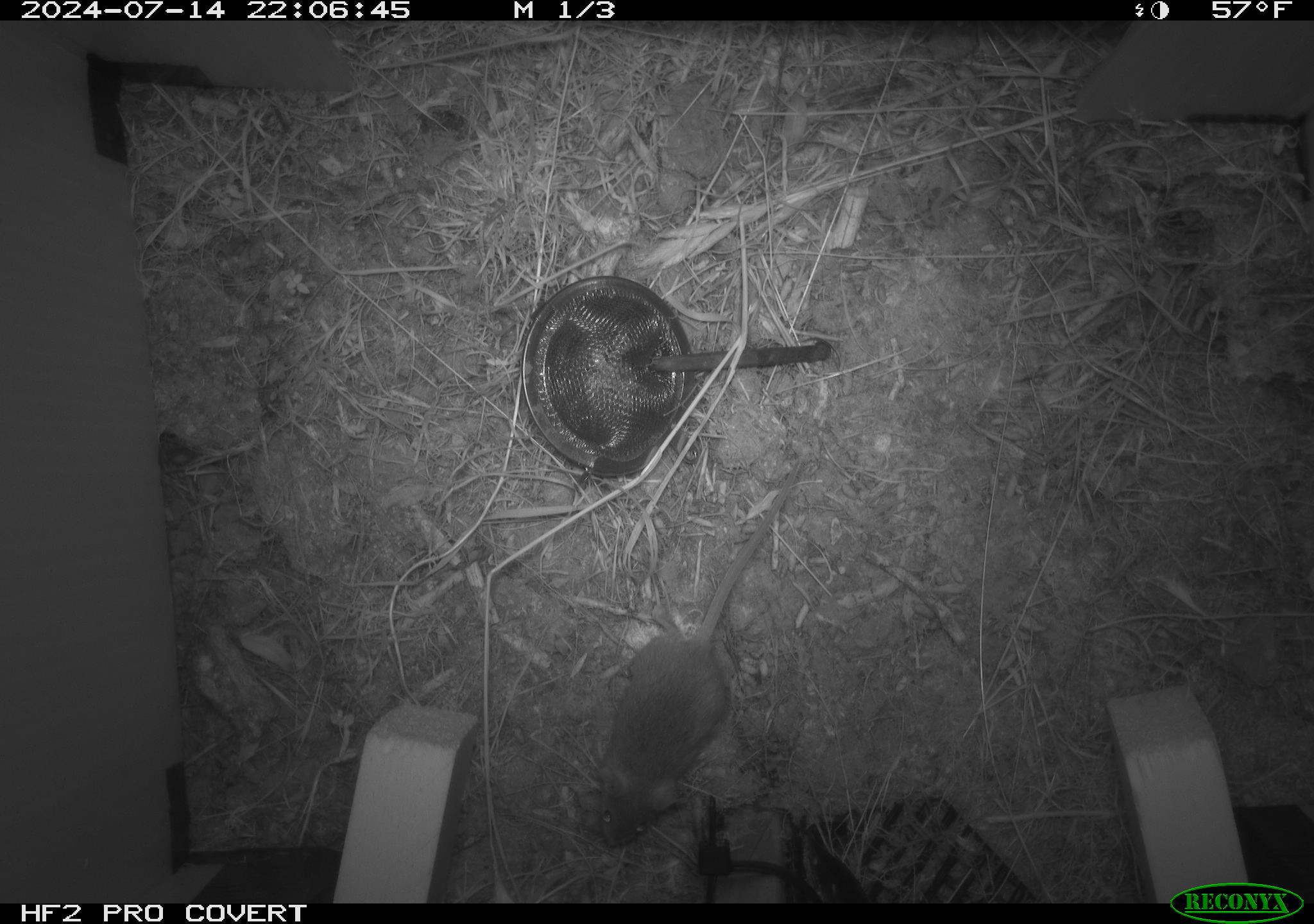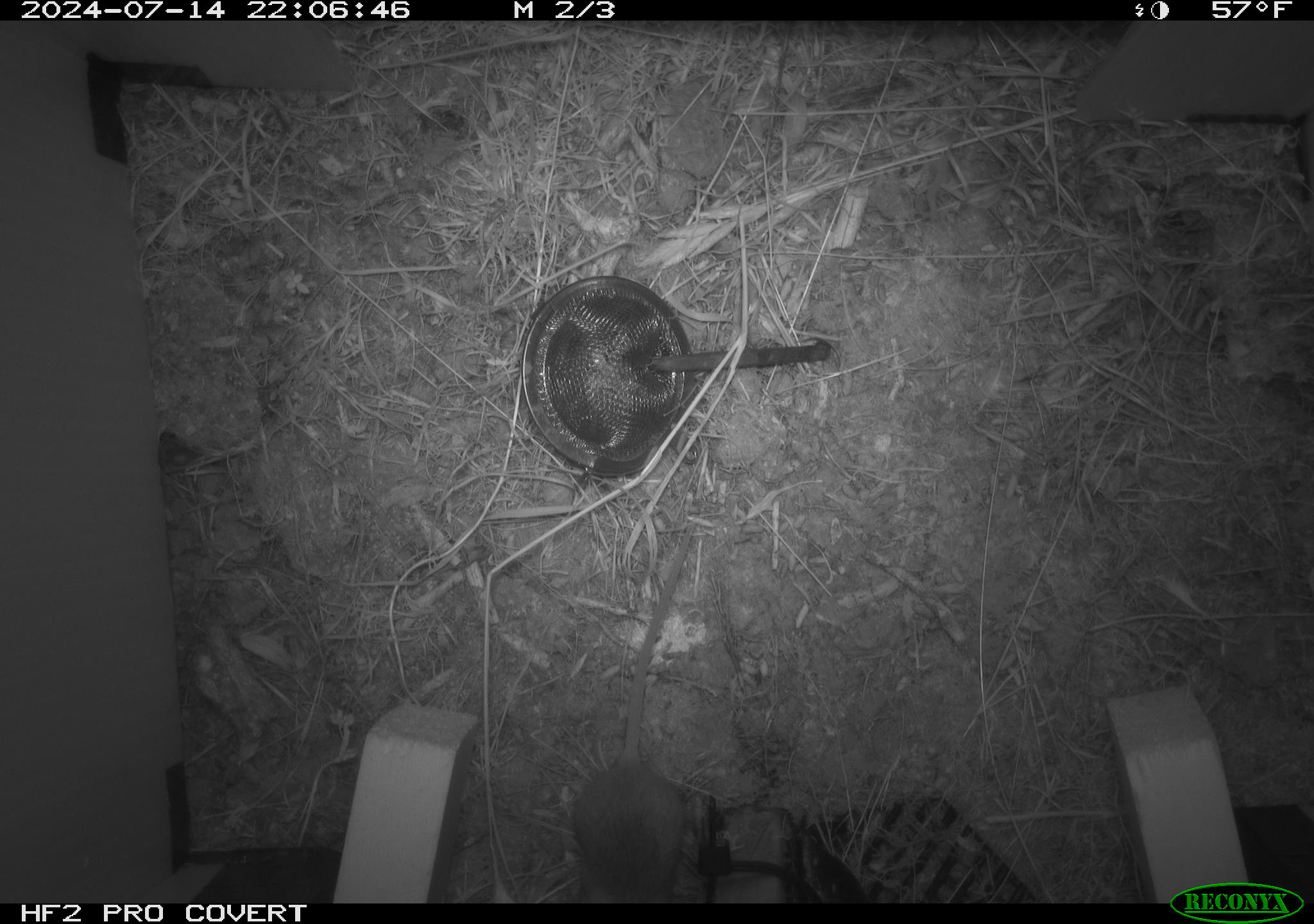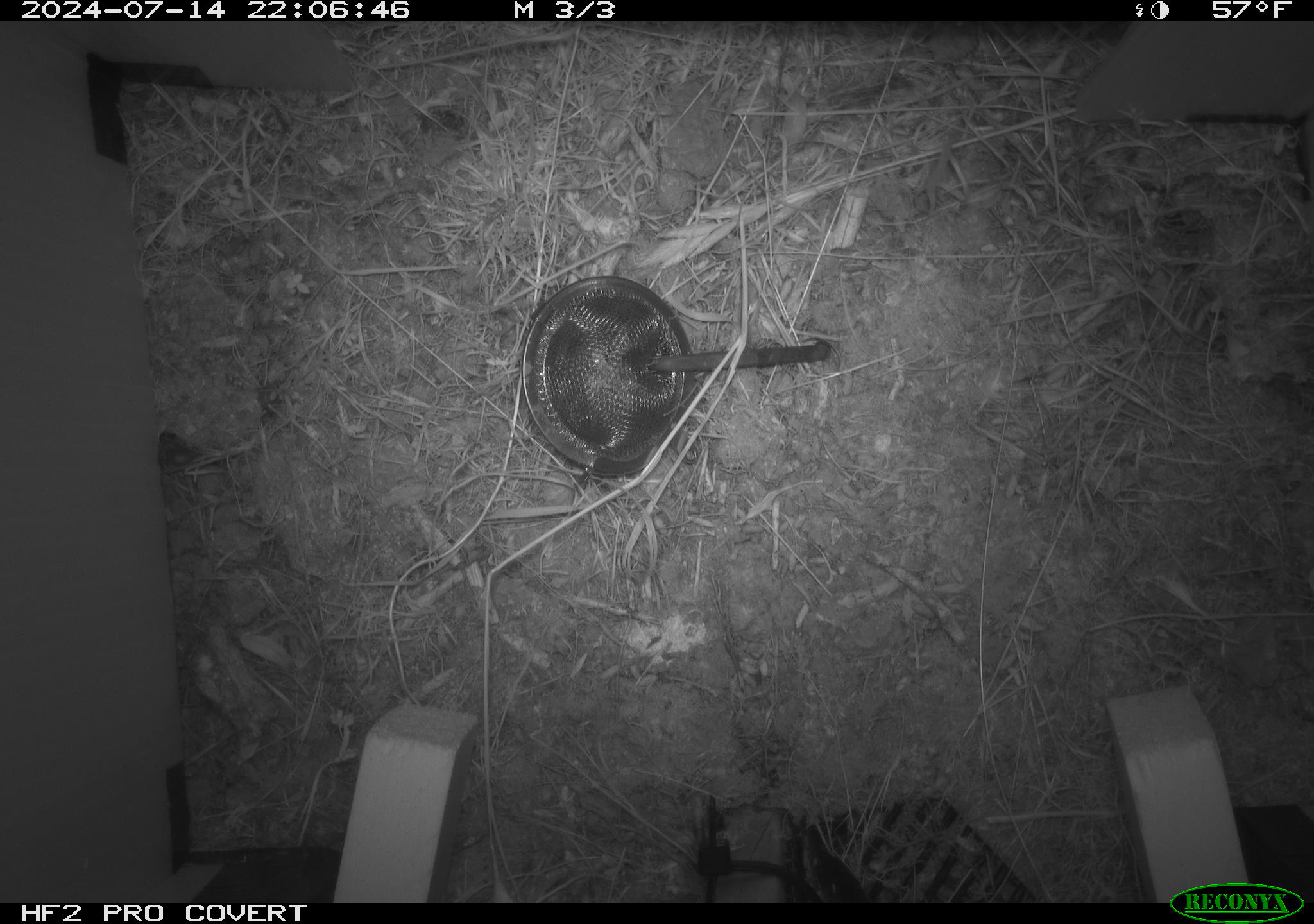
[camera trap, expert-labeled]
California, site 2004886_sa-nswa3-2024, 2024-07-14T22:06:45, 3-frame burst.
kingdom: Animalia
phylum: Chordata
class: Mammalia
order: Rodentia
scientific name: Rodentia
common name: rodent